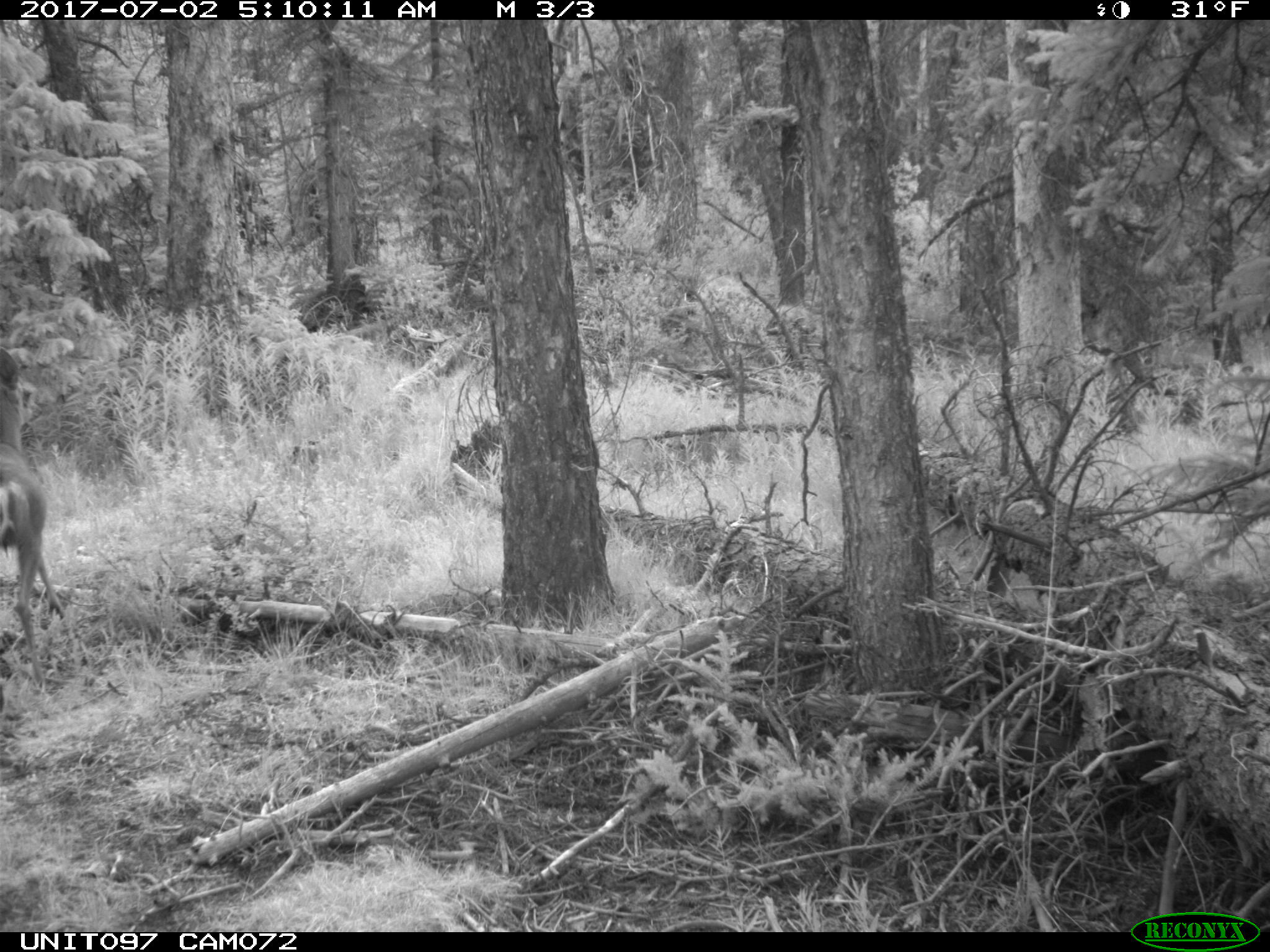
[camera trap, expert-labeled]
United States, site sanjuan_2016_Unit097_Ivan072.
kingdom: Animalia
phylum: Chordata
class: Mammalia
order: Artiodactyla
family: Cervidae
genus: Odocoileus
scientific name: Odocoileus hemionus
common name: mule deer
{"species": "Odocoileus hemionus (mule deer)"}